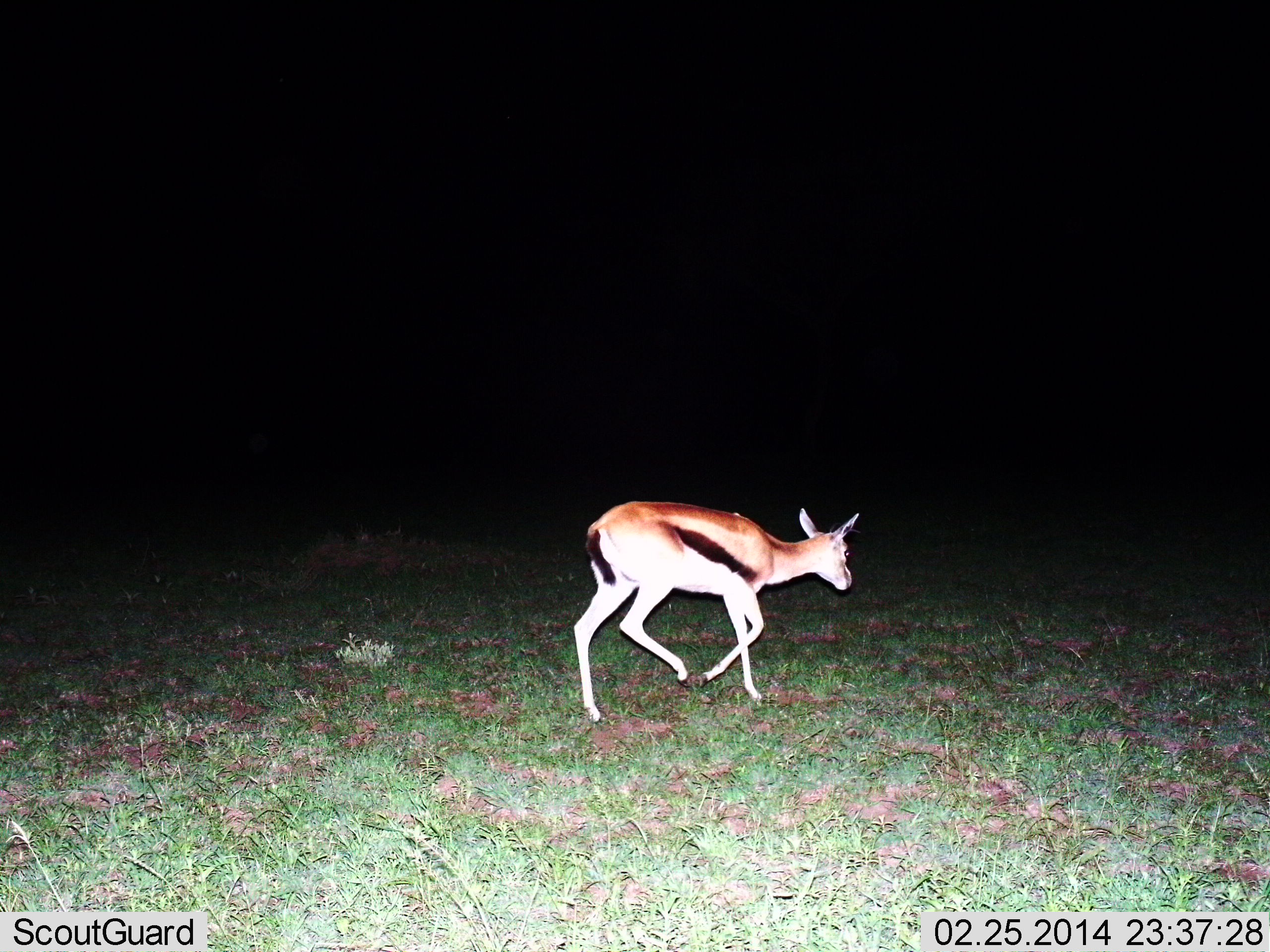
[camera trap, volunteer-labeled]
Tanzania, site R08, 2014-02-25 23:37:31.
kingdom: Animalia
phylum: Chordata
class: Mammalia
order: Artiodactyla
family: Bovidae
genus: Eudorcas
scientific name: Eudorcas thomsonii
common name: thomson's gazelle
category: gazellethomsons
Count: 1.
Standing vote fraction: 11%.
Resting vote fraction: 0%.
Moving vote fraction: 89%.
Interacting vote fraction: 0%.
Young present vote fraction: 0%.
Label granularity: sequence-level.